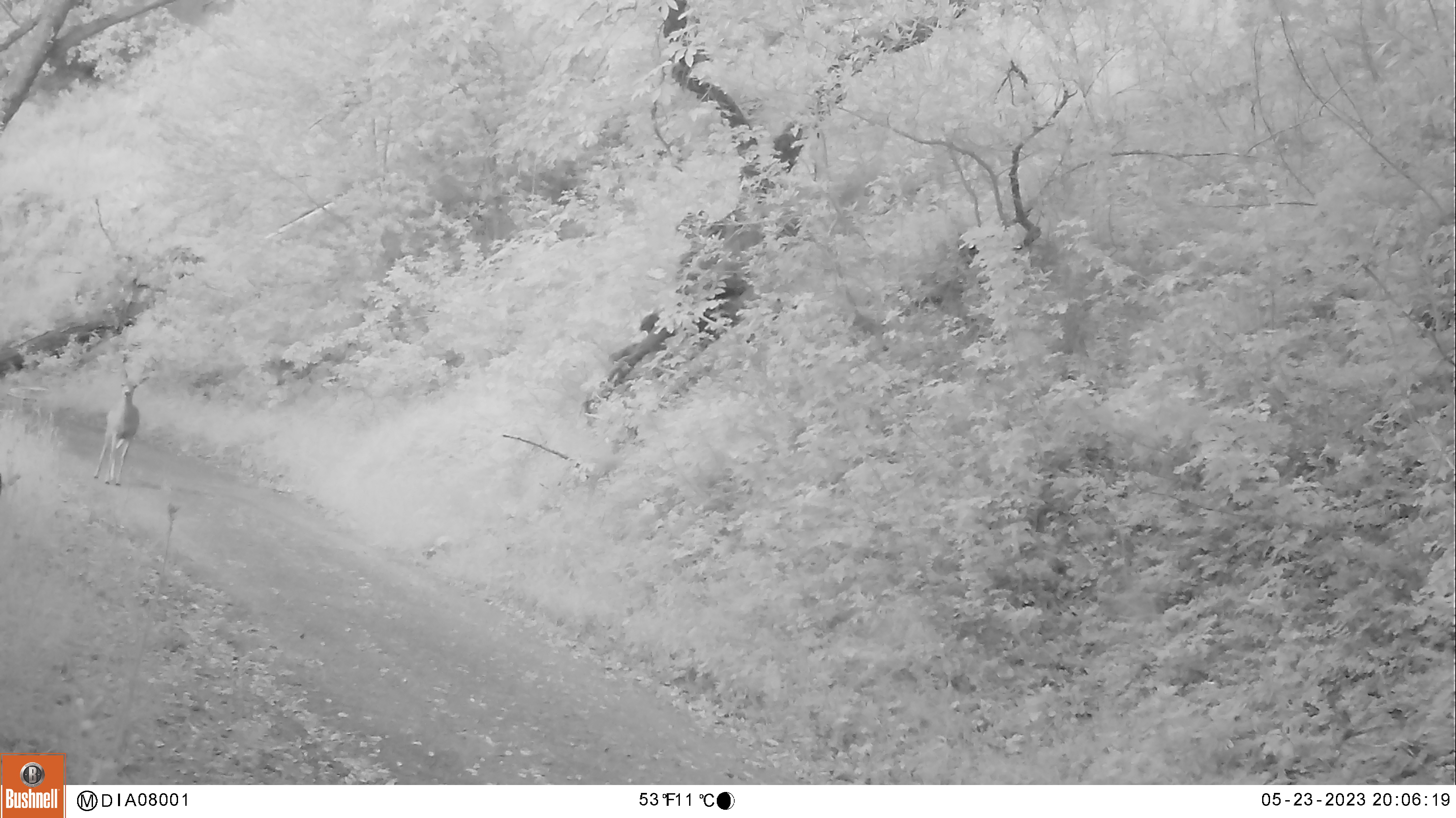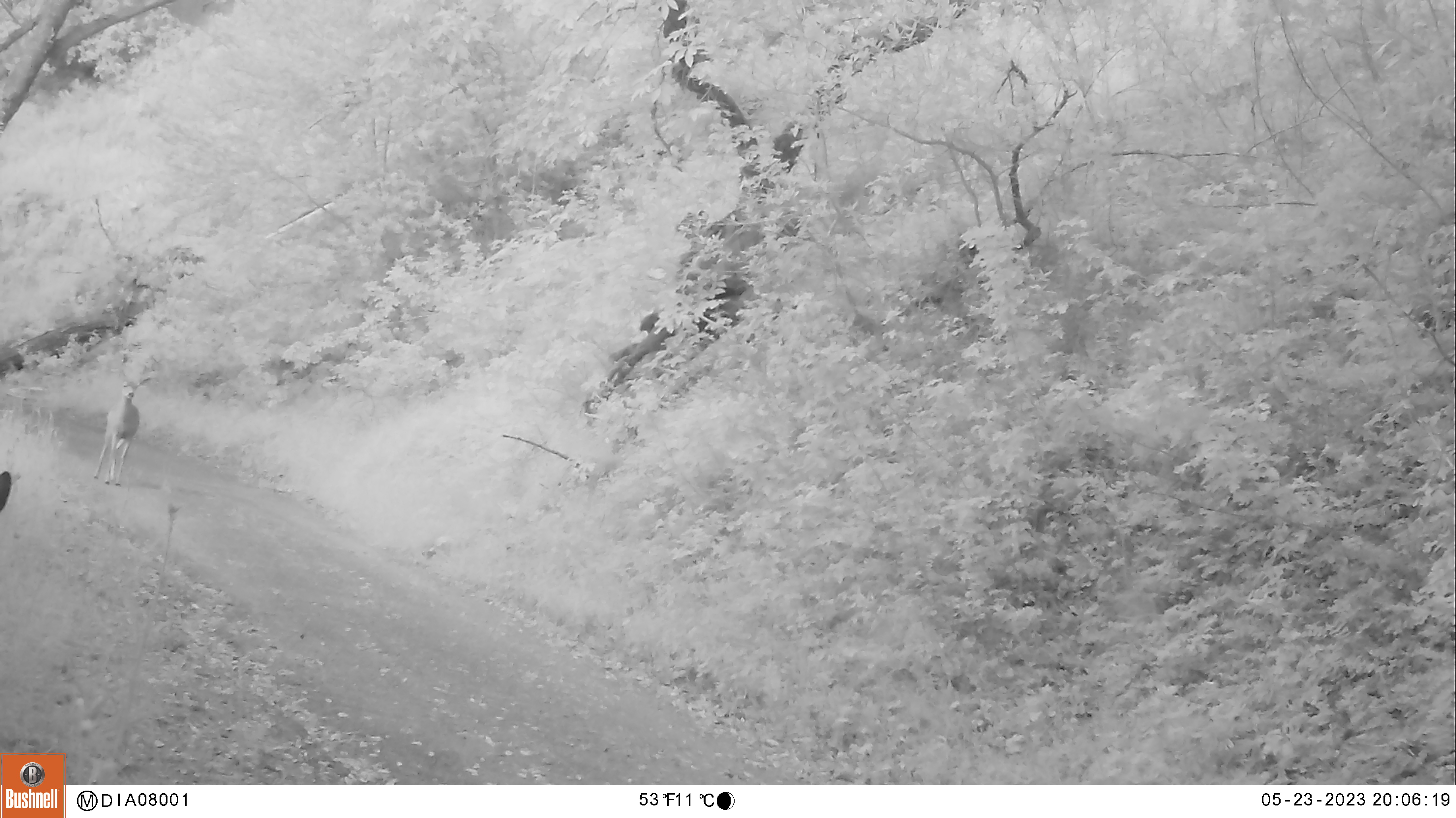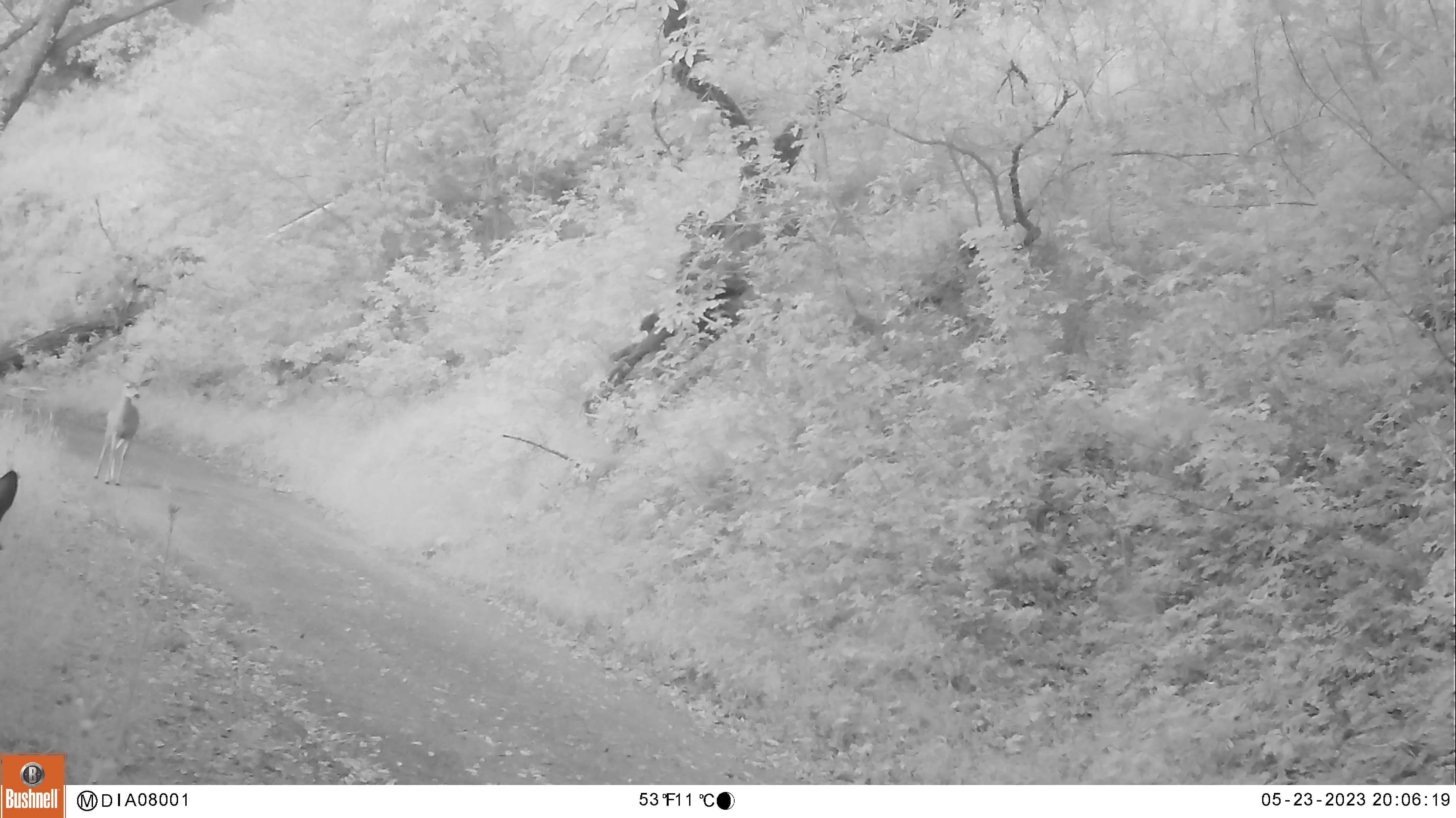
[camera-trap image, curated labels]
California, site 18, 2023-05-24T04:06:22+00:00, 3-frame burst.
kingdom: Animalia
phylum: Chordata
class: Mammalia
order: Artiodactyla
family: Cervidae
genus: Odocoileus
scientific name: Odocoileus hemionus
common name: mule deer